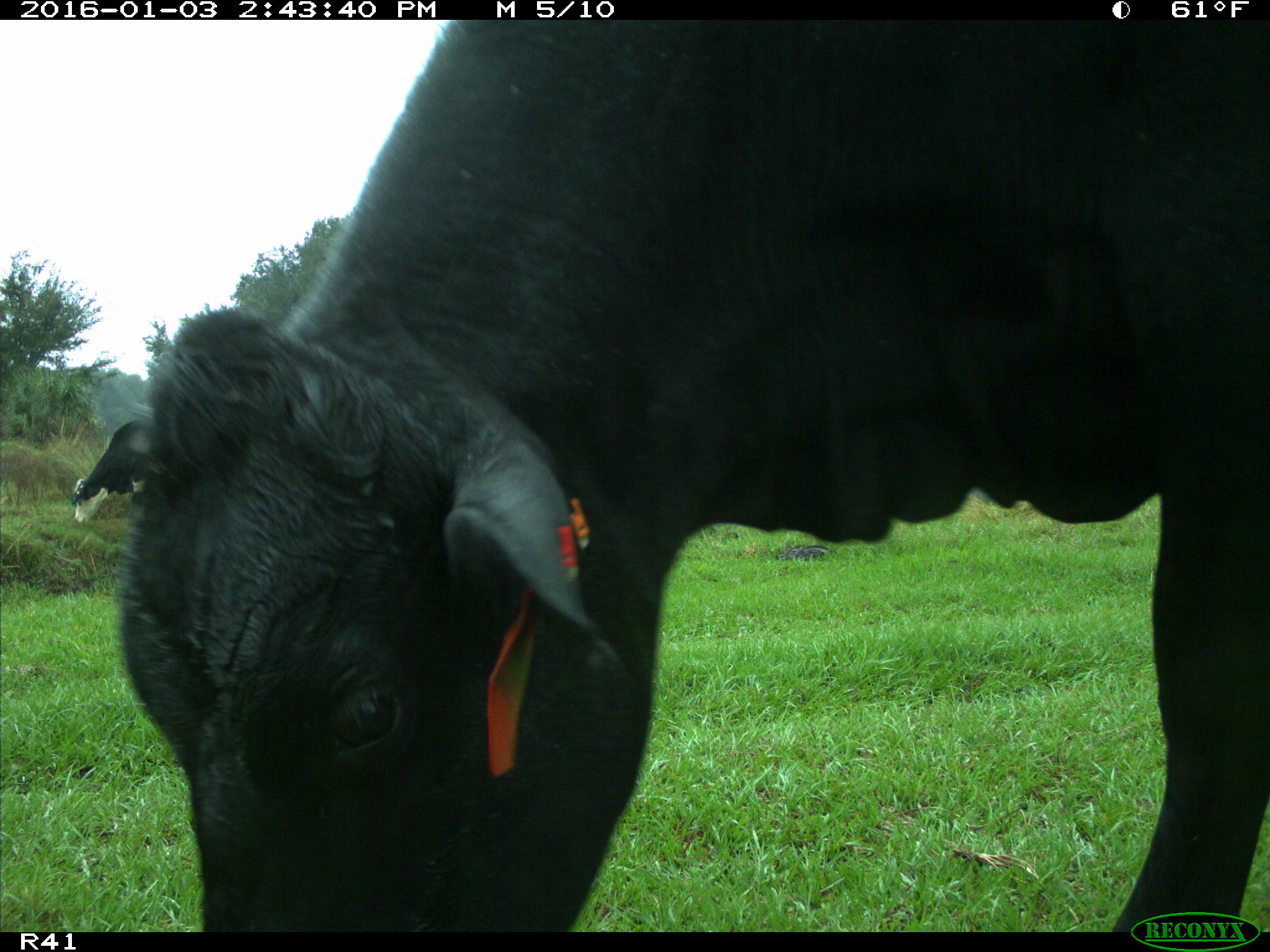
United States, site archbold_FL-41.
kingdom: Animalia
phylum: Chordata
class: Mammalia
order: Artiodactyla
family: Bovidae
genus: Bos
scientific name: Bos taurus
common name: domestic cow